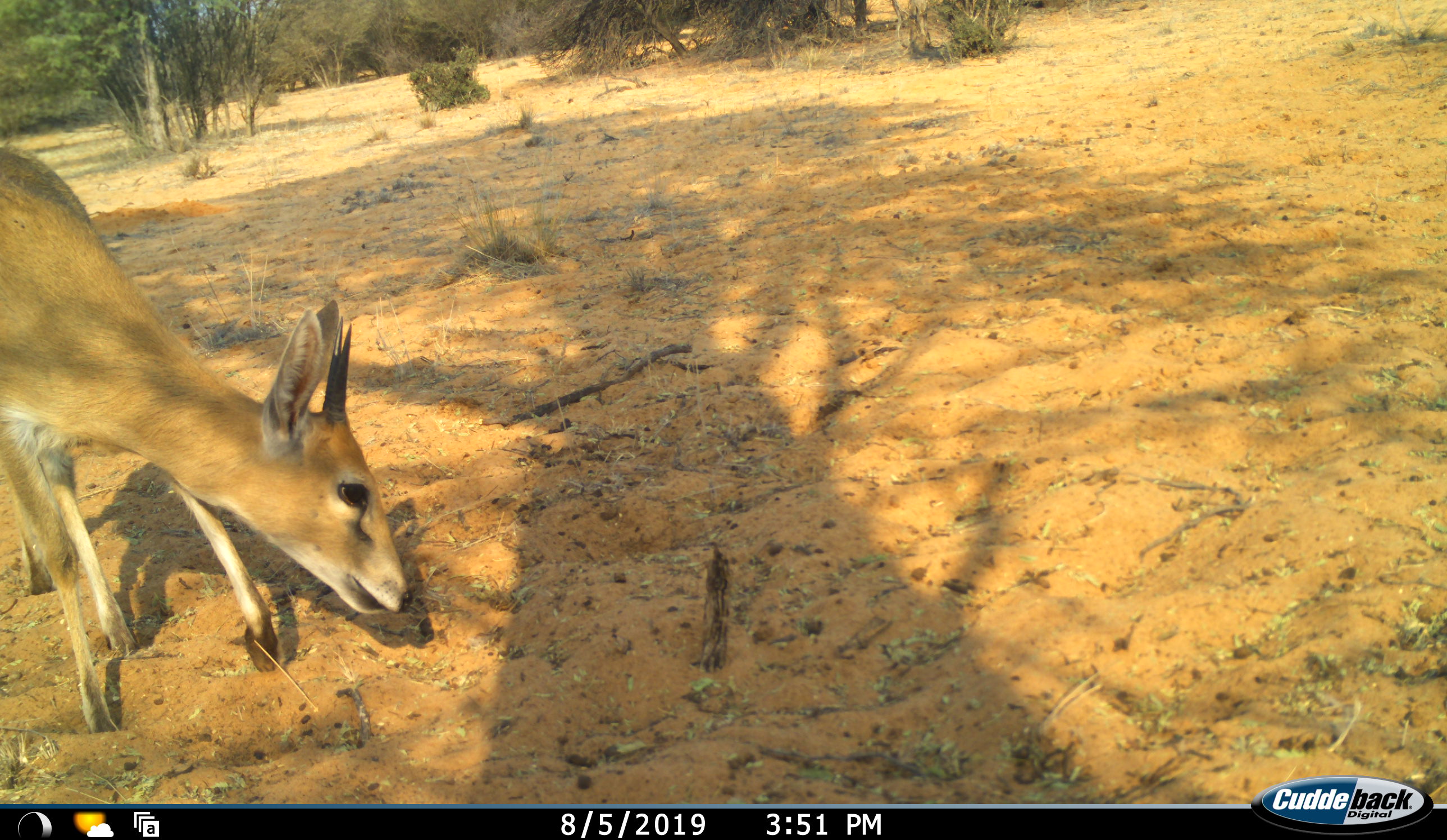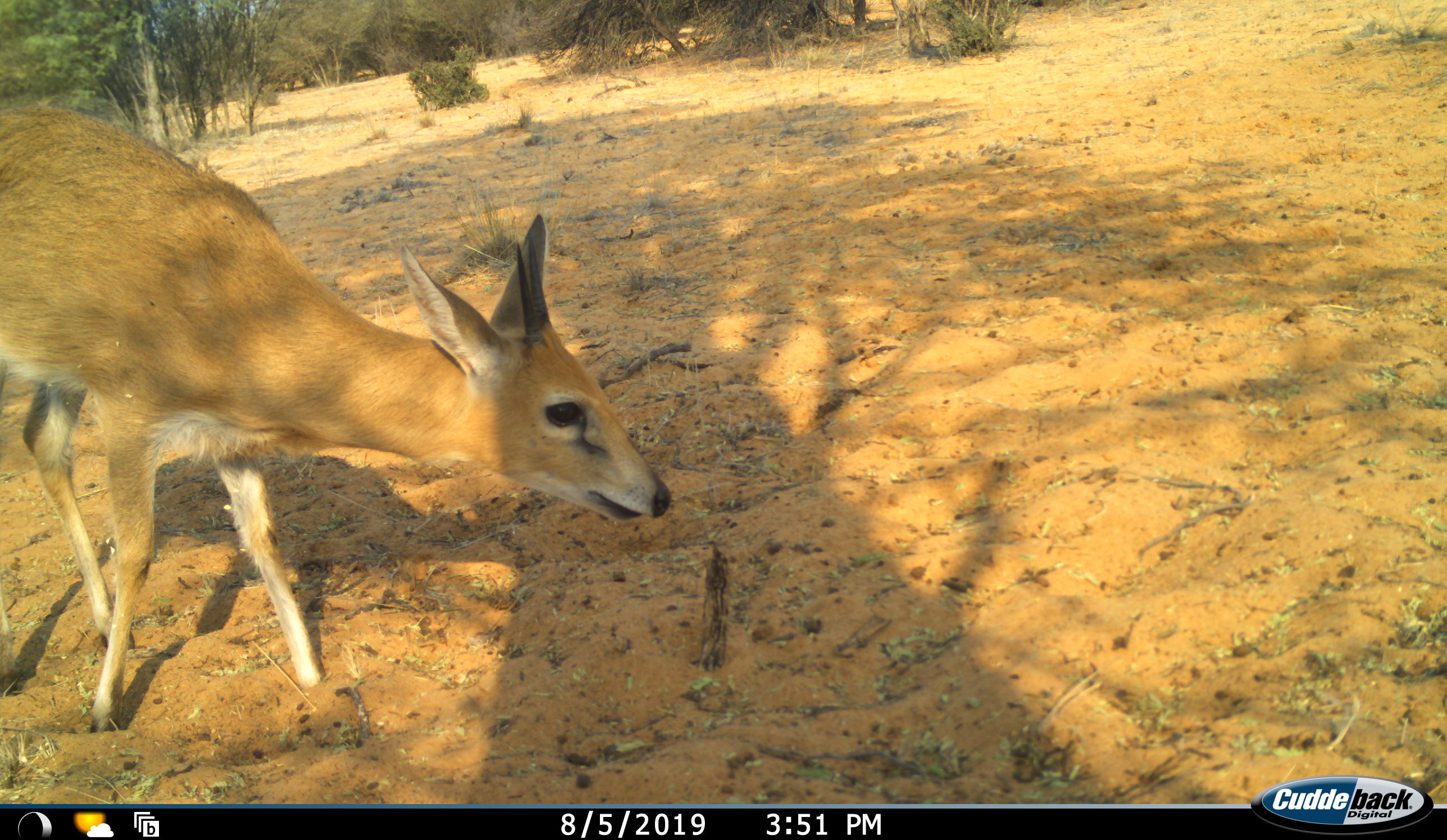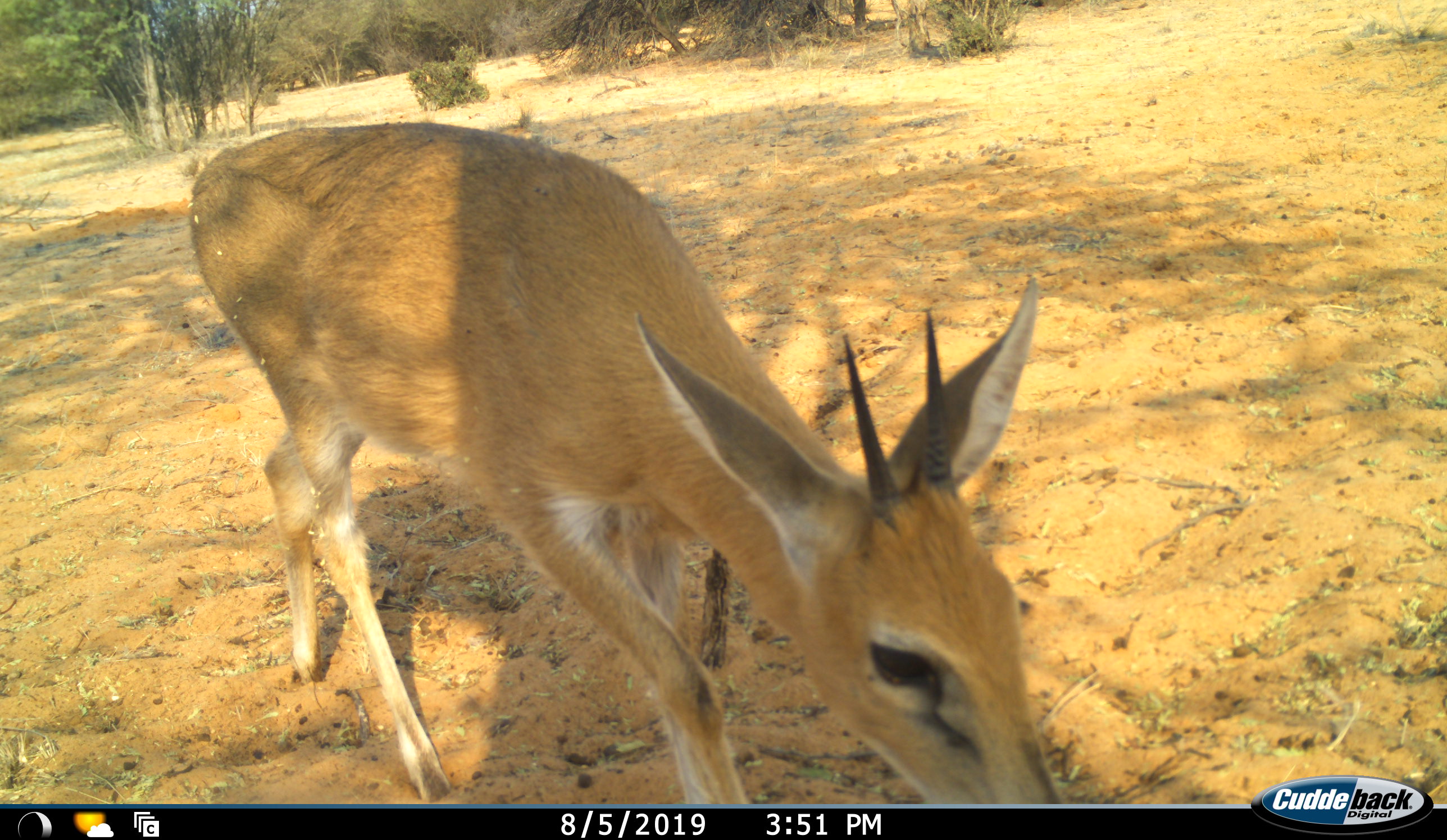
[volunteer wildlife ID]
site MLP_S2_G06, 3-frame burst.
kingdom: Animalia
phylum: Chordata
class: Mammalia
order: Artiodactyla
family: Bovidae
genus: Sylvicapra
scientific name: Sylvicapra grimmia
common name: common duiker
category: duikercommongrey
Duikercommongrey (common duiker) (Sylvicapra grimmia), count 1. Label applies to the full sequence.